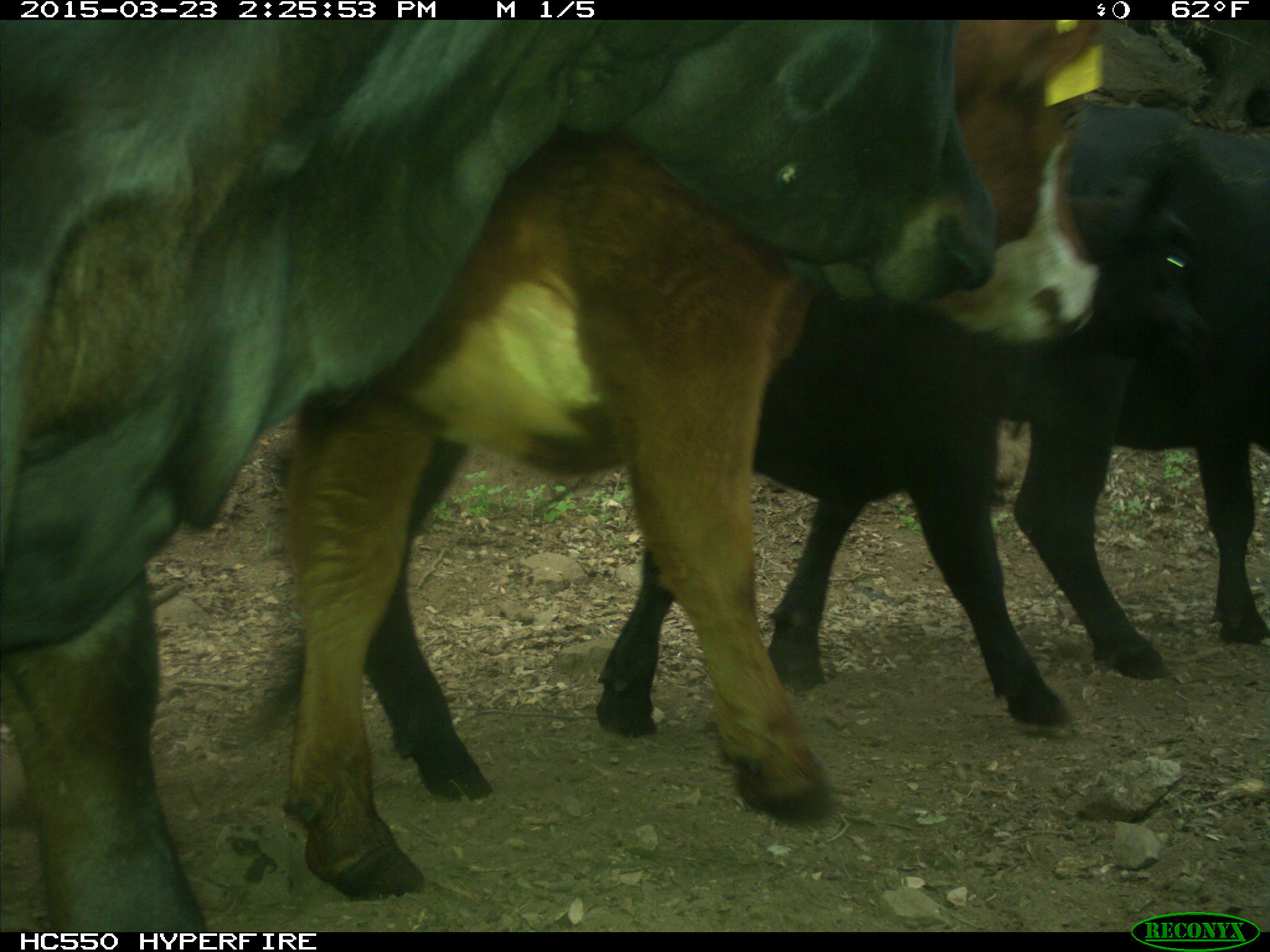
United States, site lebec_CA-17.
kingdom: Animalia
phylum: Chordata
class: Mammalia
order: Artiodactyla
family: Bovidae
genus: Bos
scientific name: Bos taurus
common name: domestic cow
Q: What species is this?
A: Bos taurus (domestic cow).